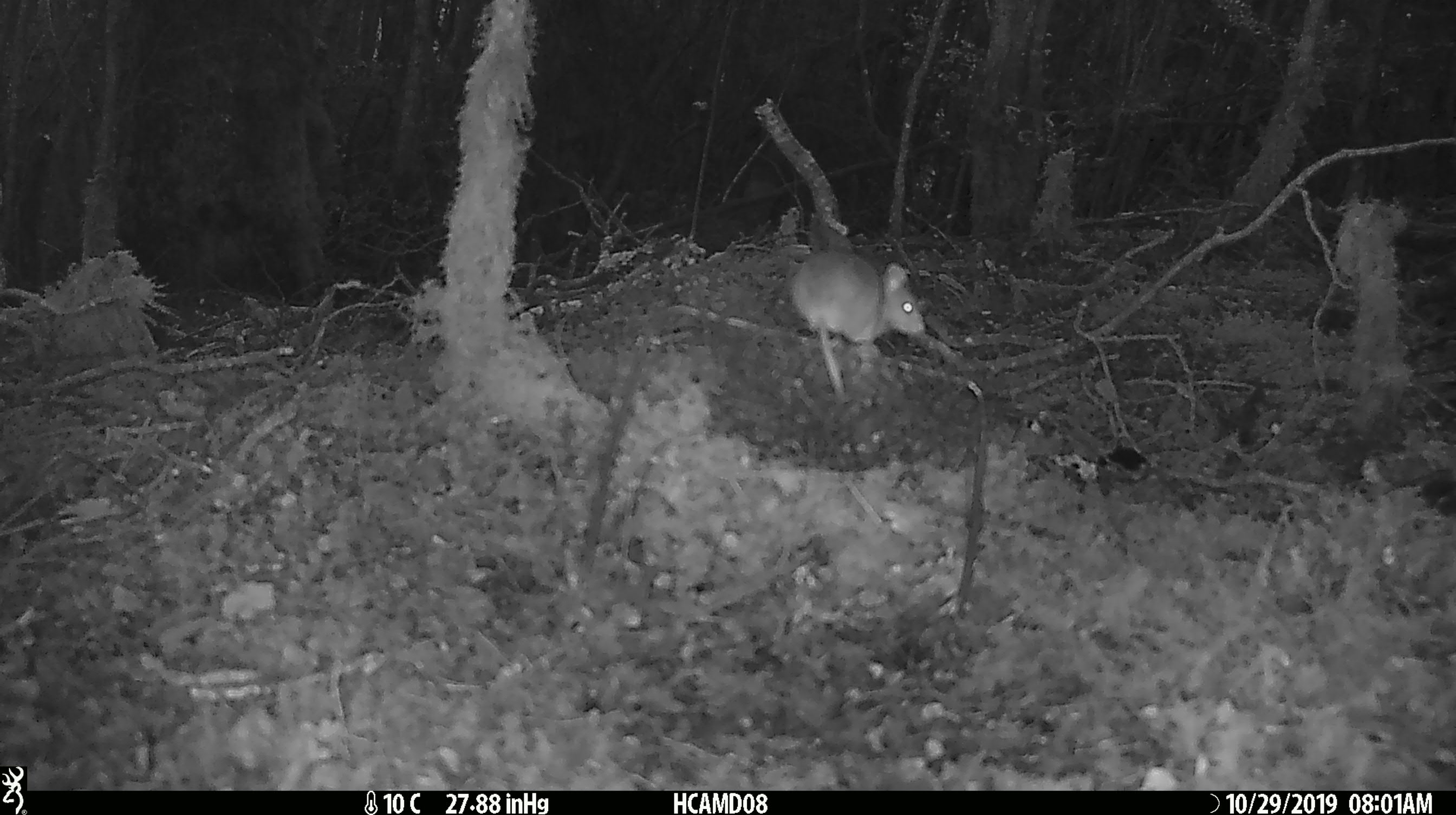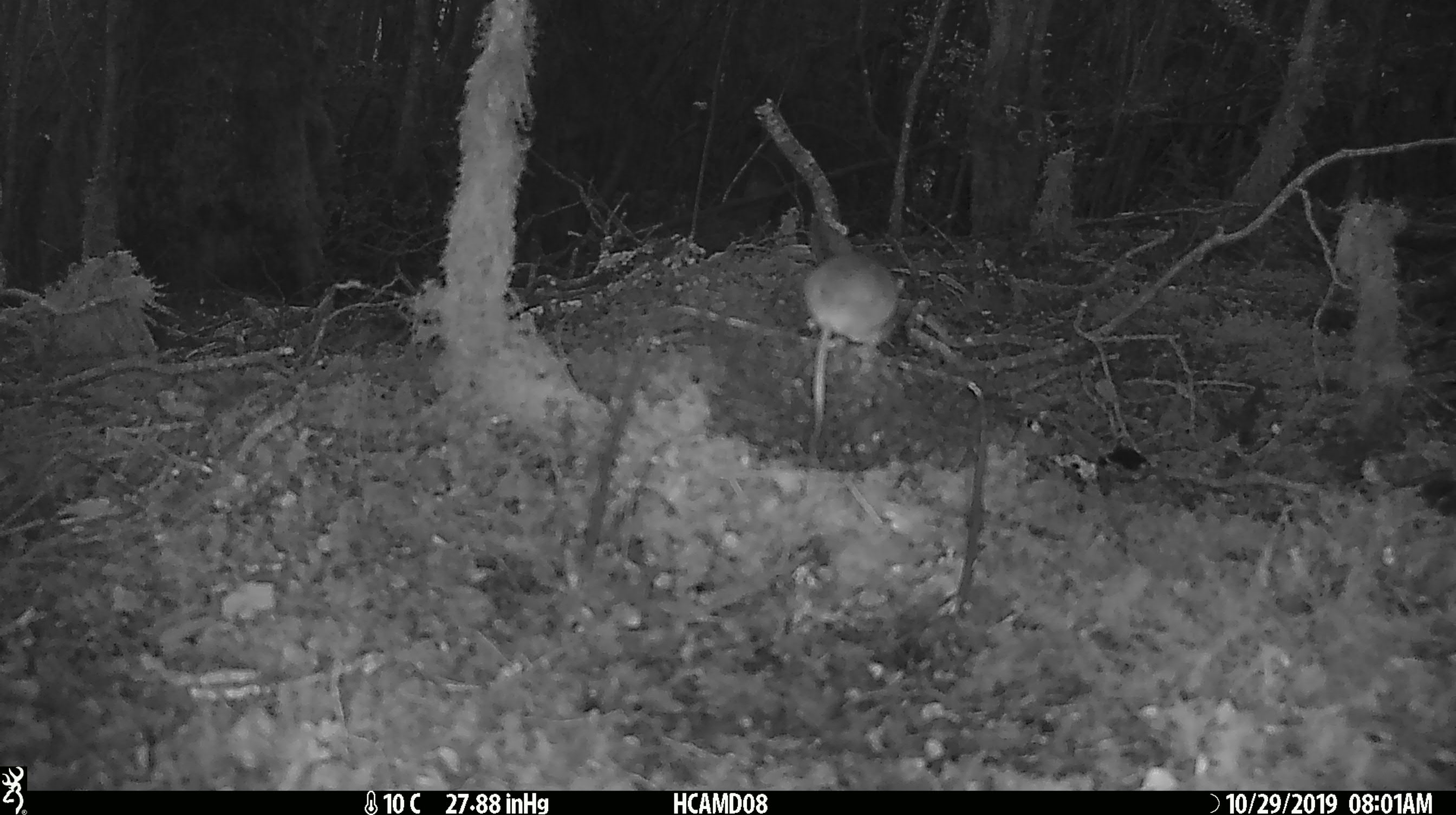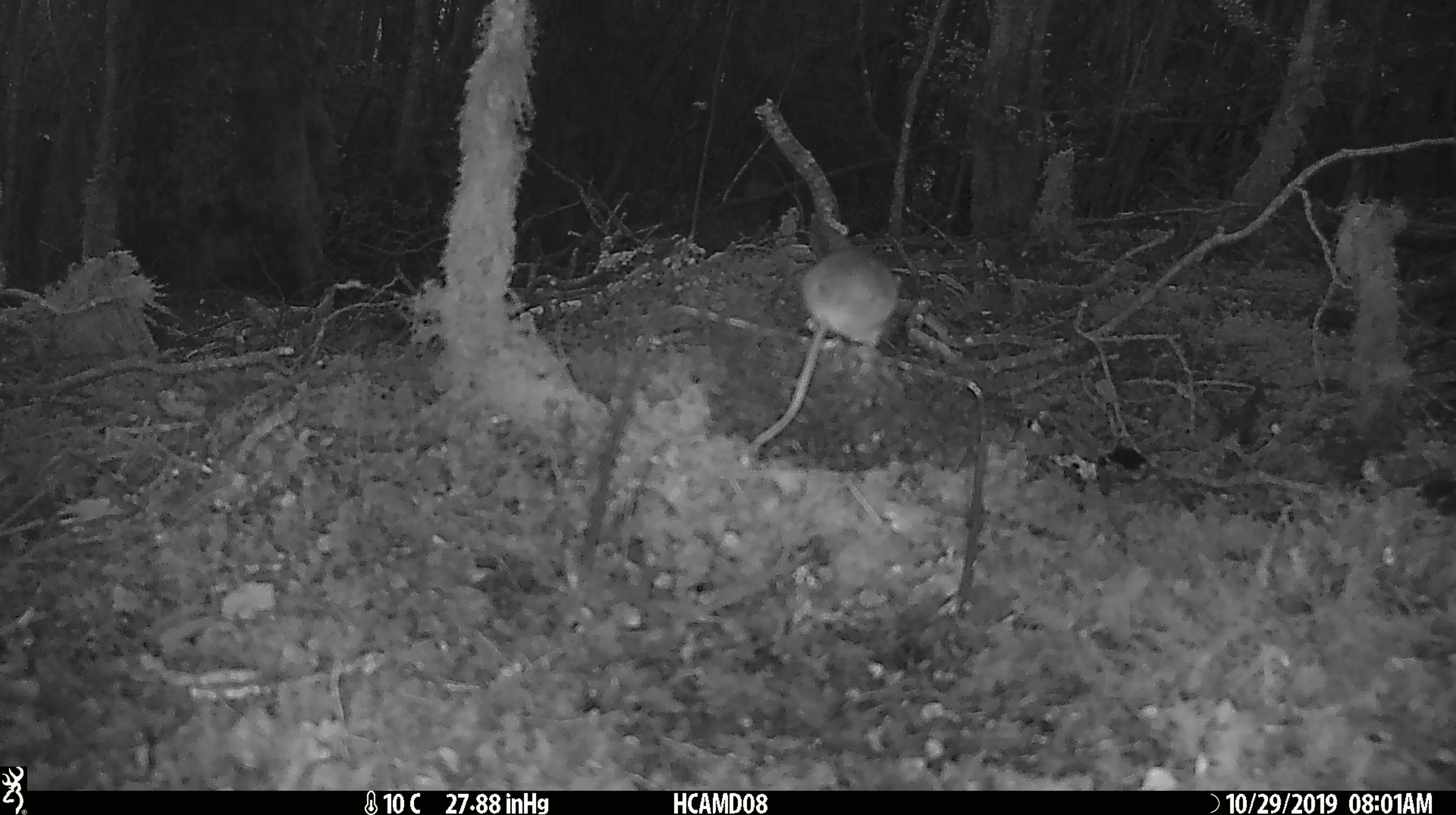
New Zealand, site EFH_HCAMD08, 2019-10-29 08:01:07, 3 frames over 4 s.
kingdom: Animalia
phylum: Chordata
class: Mammalia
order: Rodentia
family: Muridae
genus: Mus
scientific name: Mus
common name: mouse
Mouse (Mus).